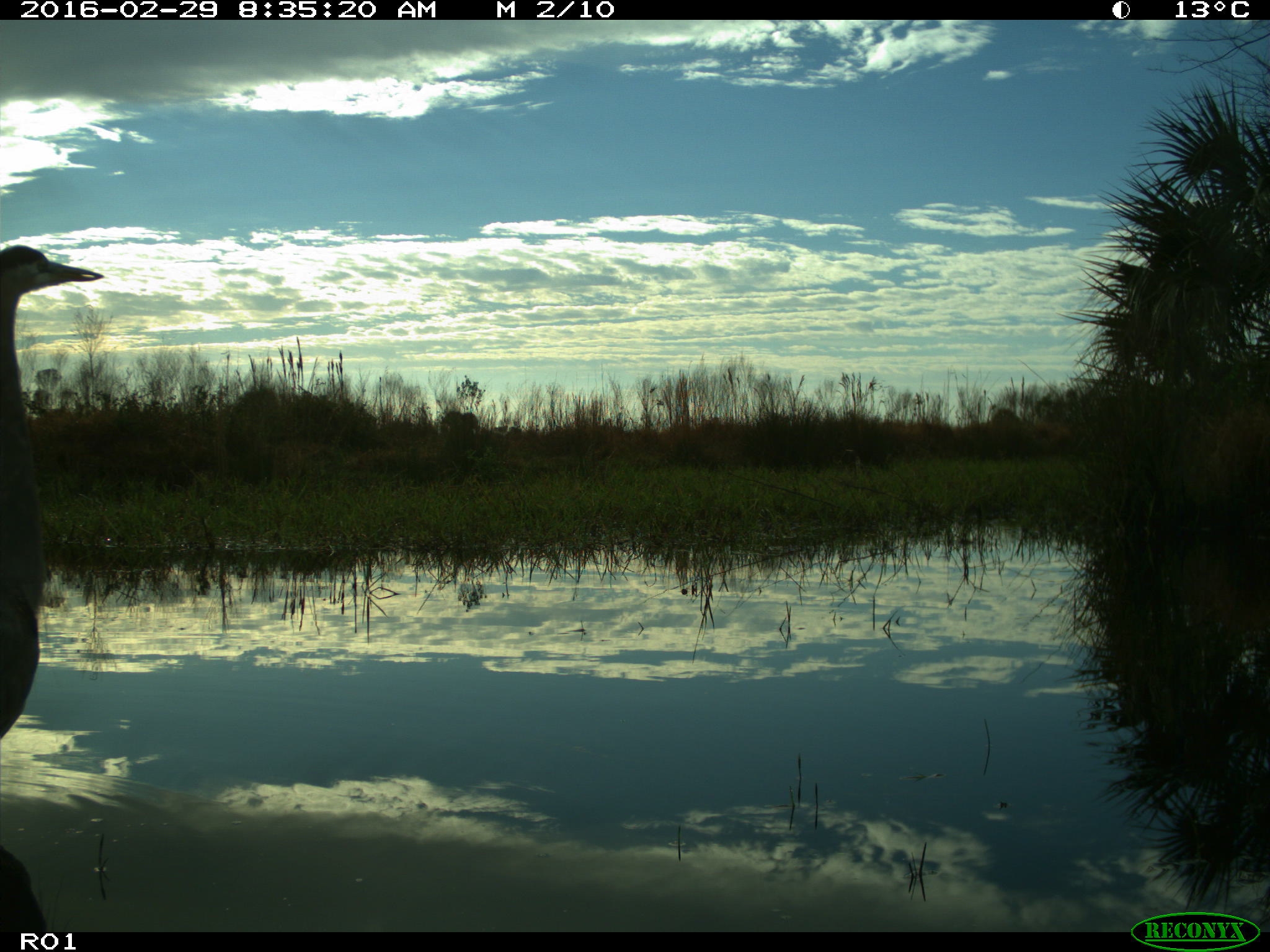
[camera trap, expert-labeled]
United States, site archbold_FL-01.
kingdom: Animalia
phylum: Chordata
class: Aves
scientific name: Aves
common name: birds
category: unidentified bird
Unidentified bird (birds) (Aves).